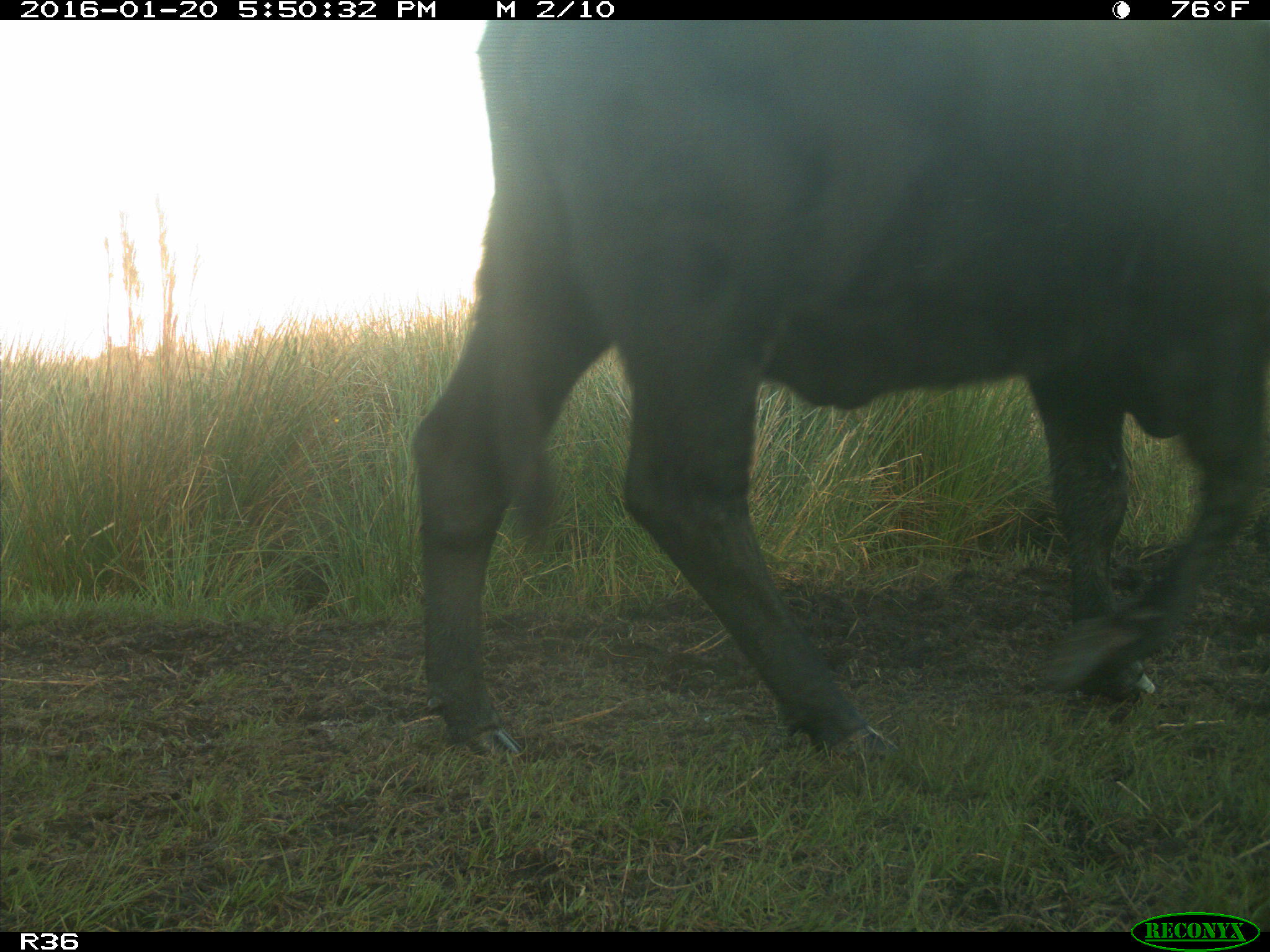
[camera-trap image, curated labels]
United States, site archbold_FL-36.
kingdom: Animalia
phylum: Chordata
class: Mammalia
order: Artiodactyla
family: Bovidae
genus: Bos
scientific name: Bos taurus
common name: domestic cow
Bos taurus (domestic cow).